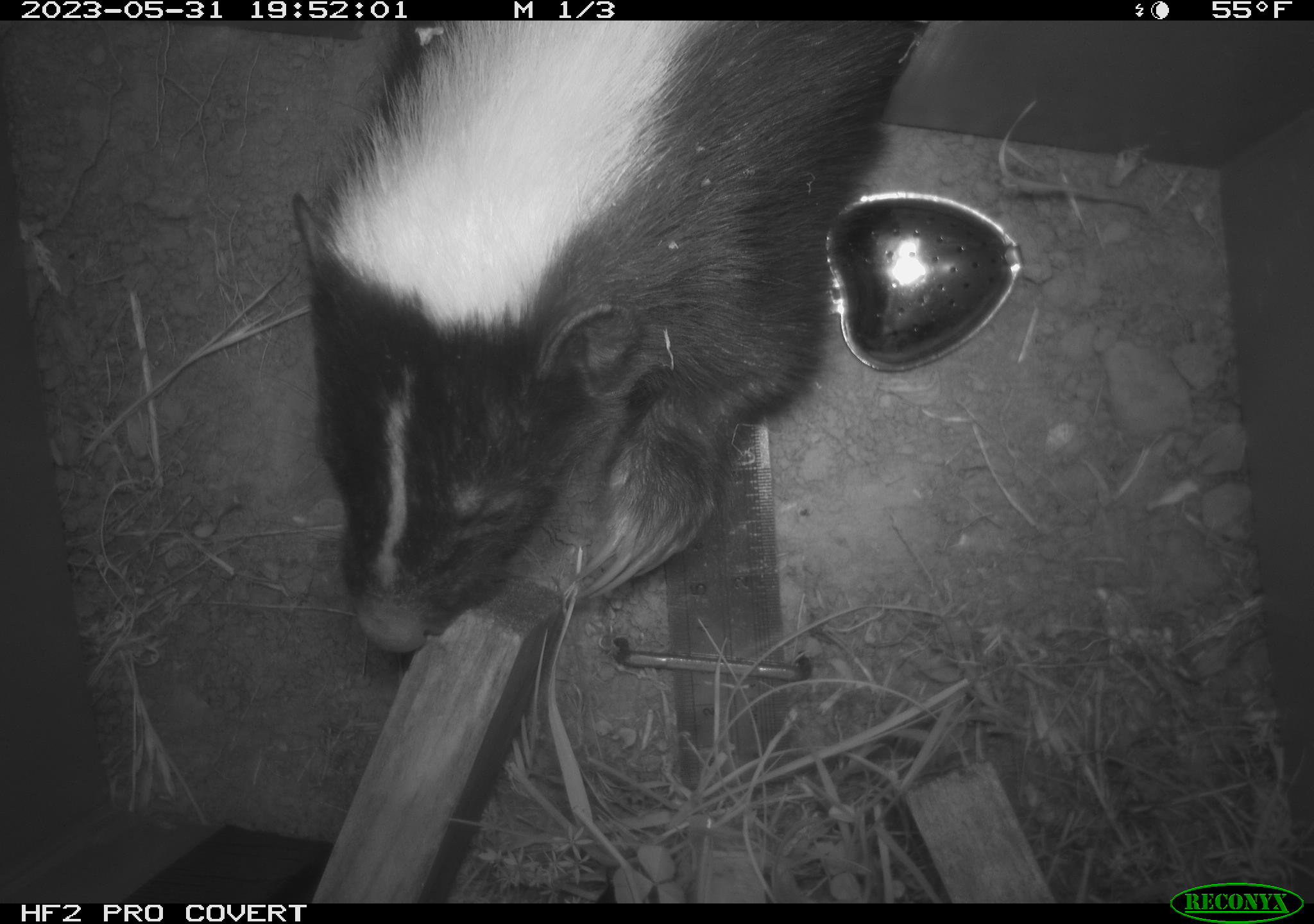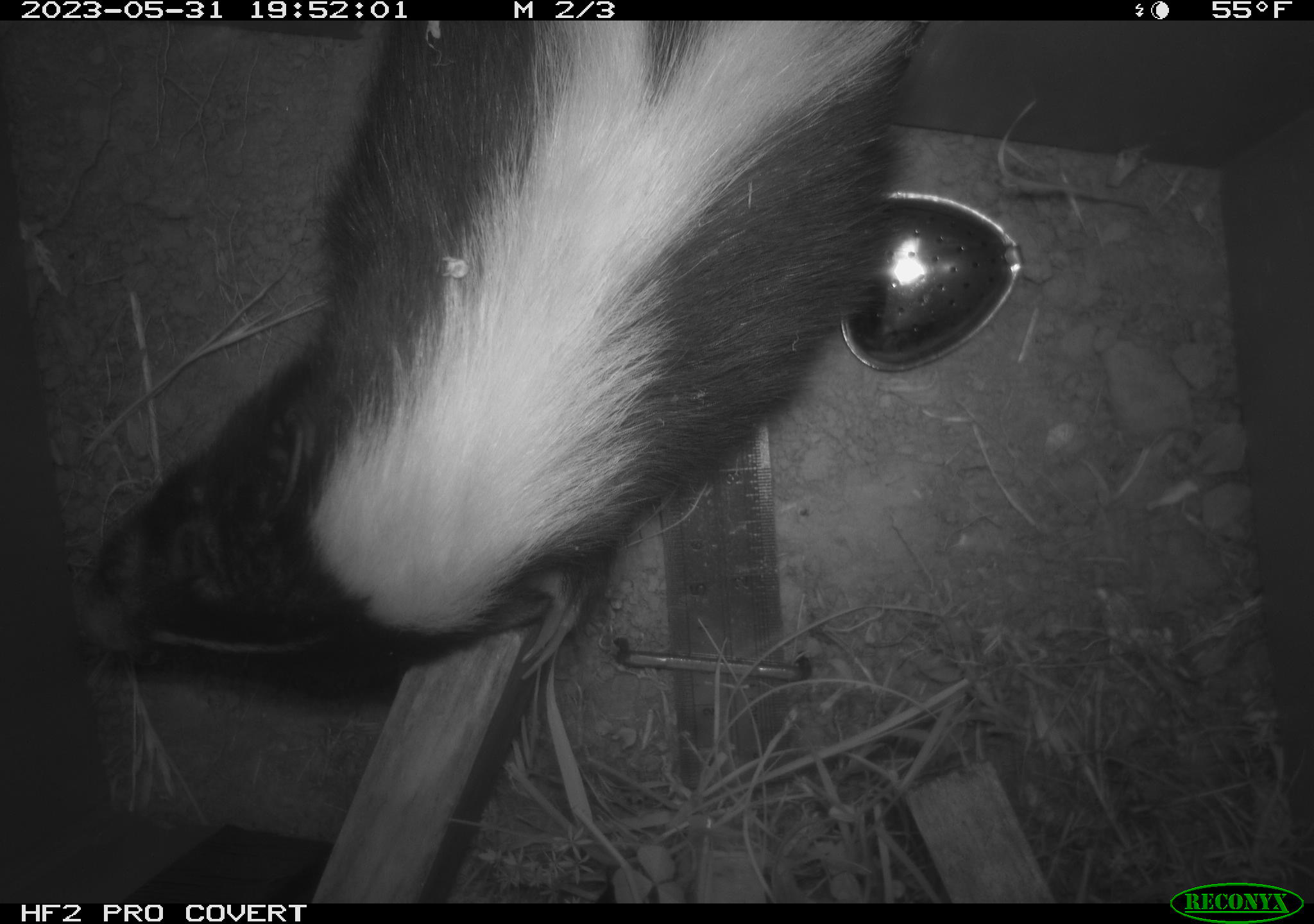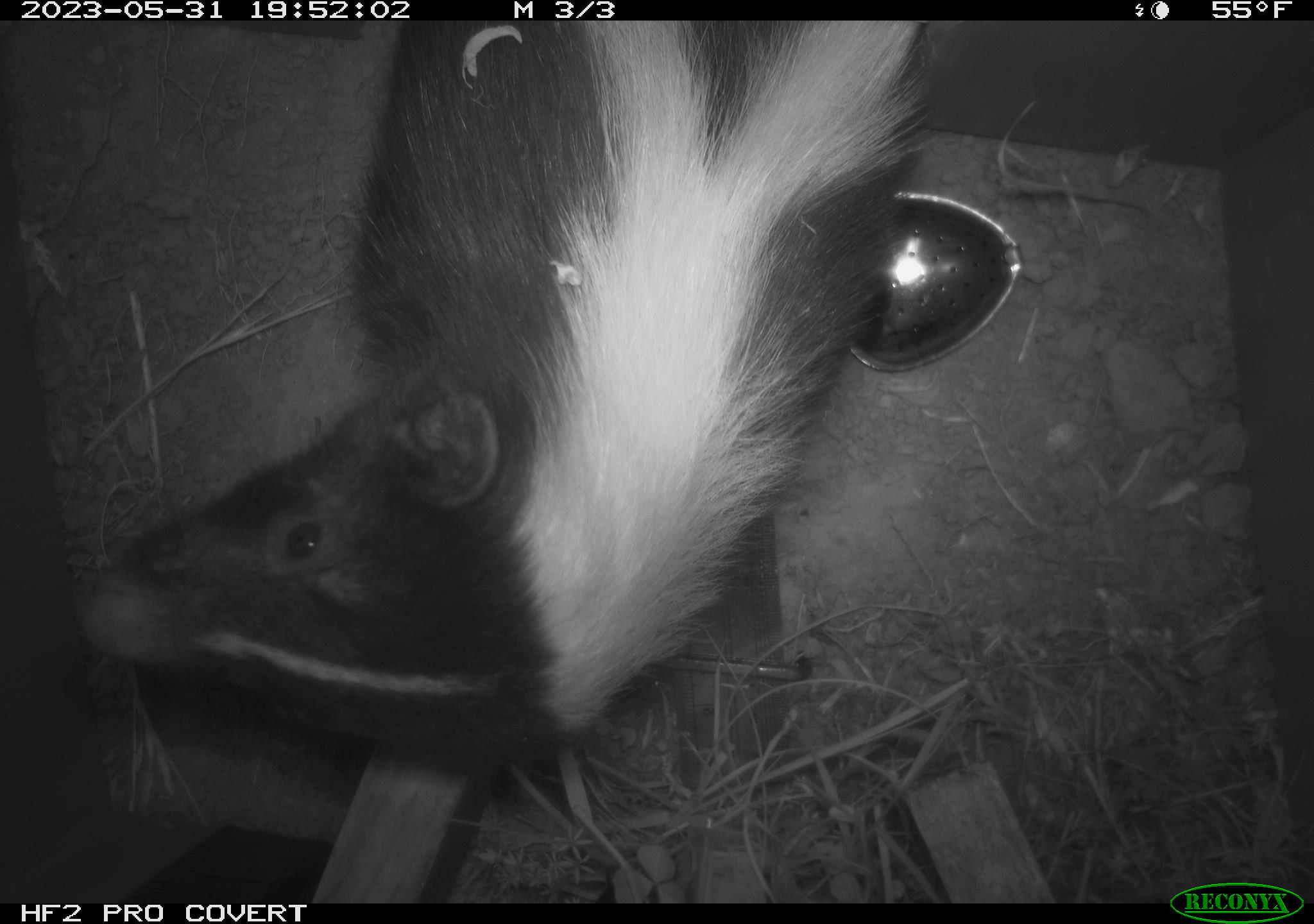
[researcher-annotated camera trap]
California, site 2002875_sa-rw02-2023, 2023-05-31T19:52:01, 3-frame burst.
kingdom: Animalia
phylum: Chordata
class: Mammalia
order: Carnivora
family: Mephitidae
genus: Mephitis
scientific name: Mephitis mephitis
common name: striped skunk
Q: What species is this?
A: Striped skunk (Mephitis mephitis).